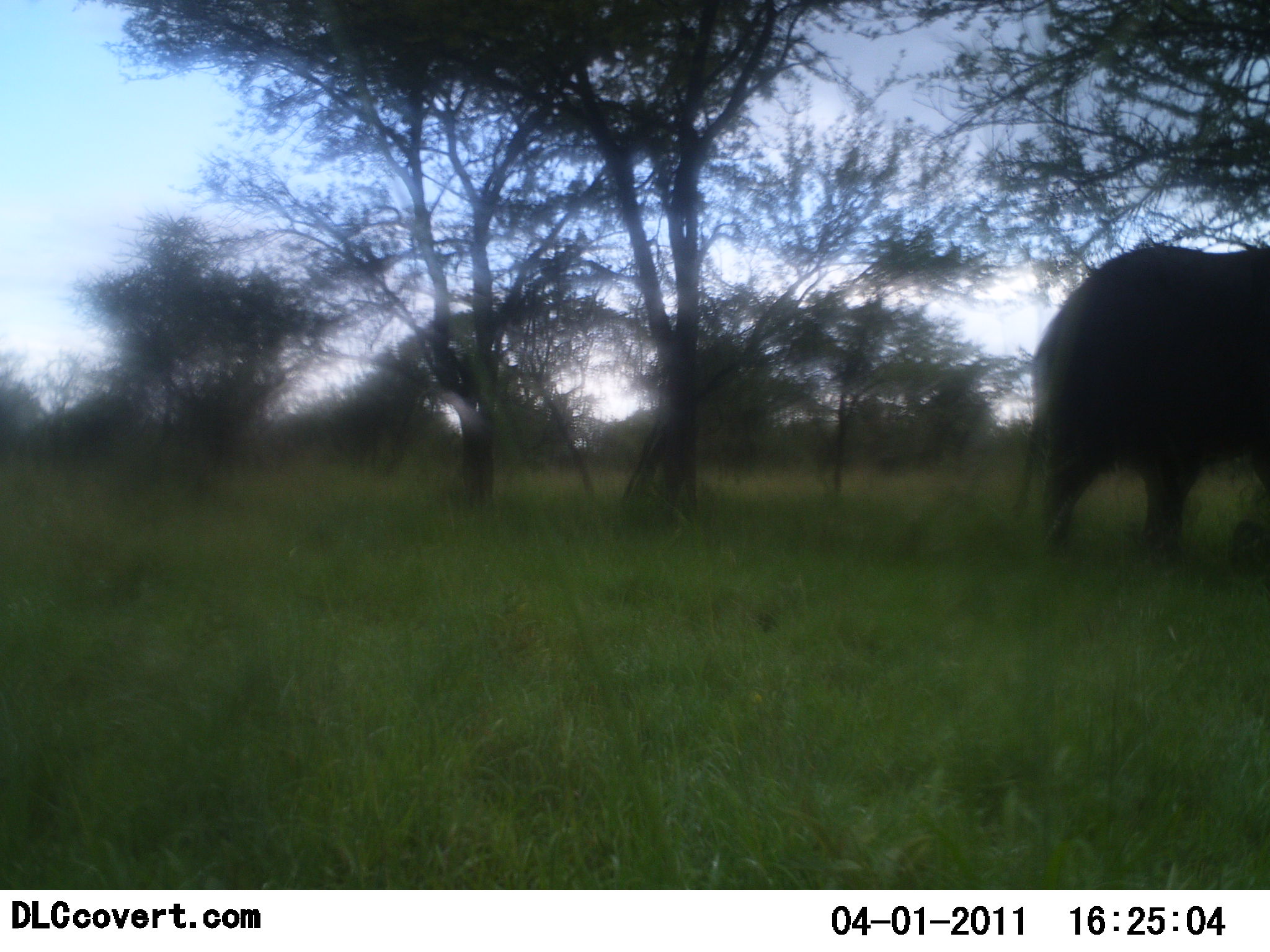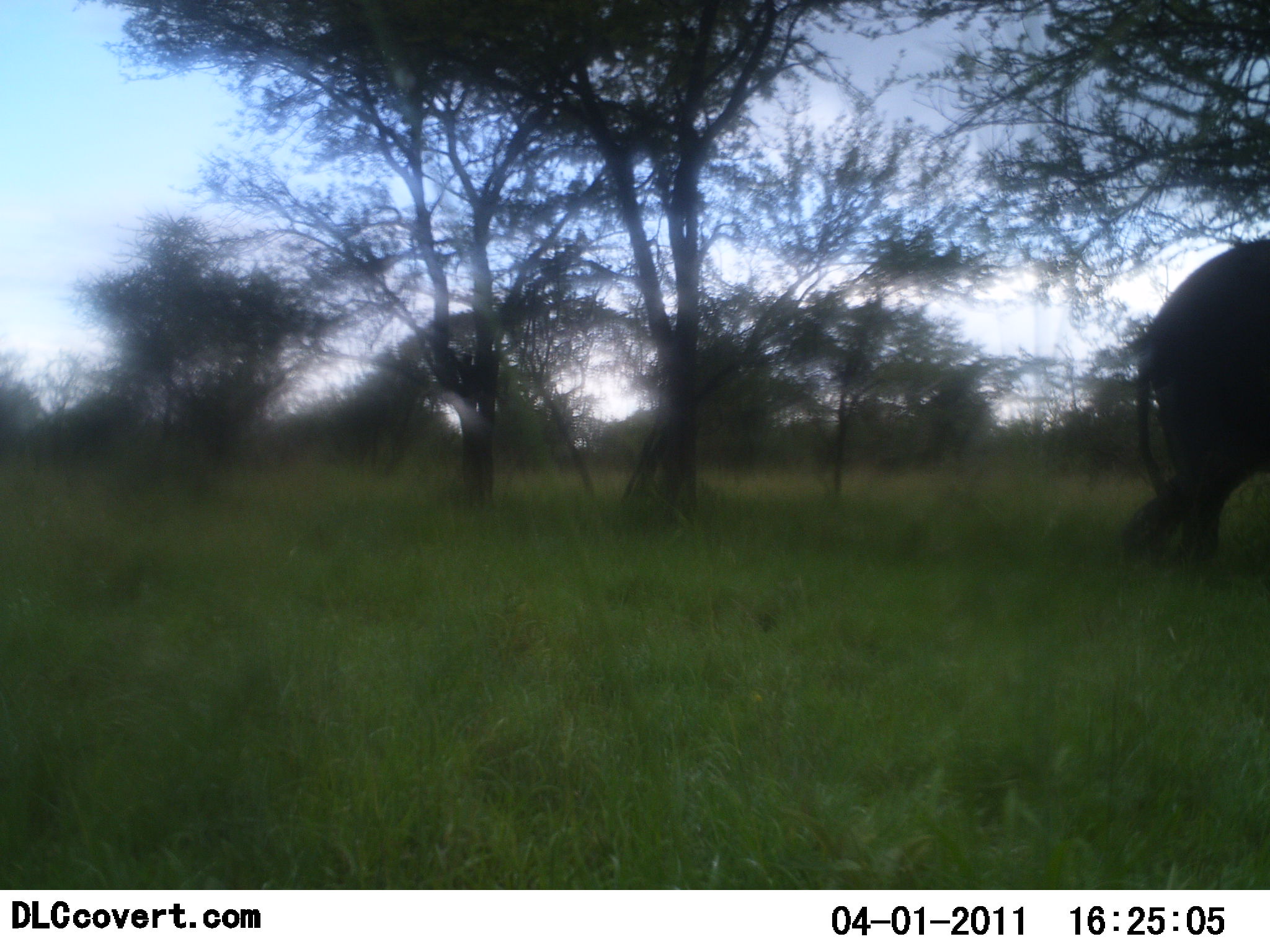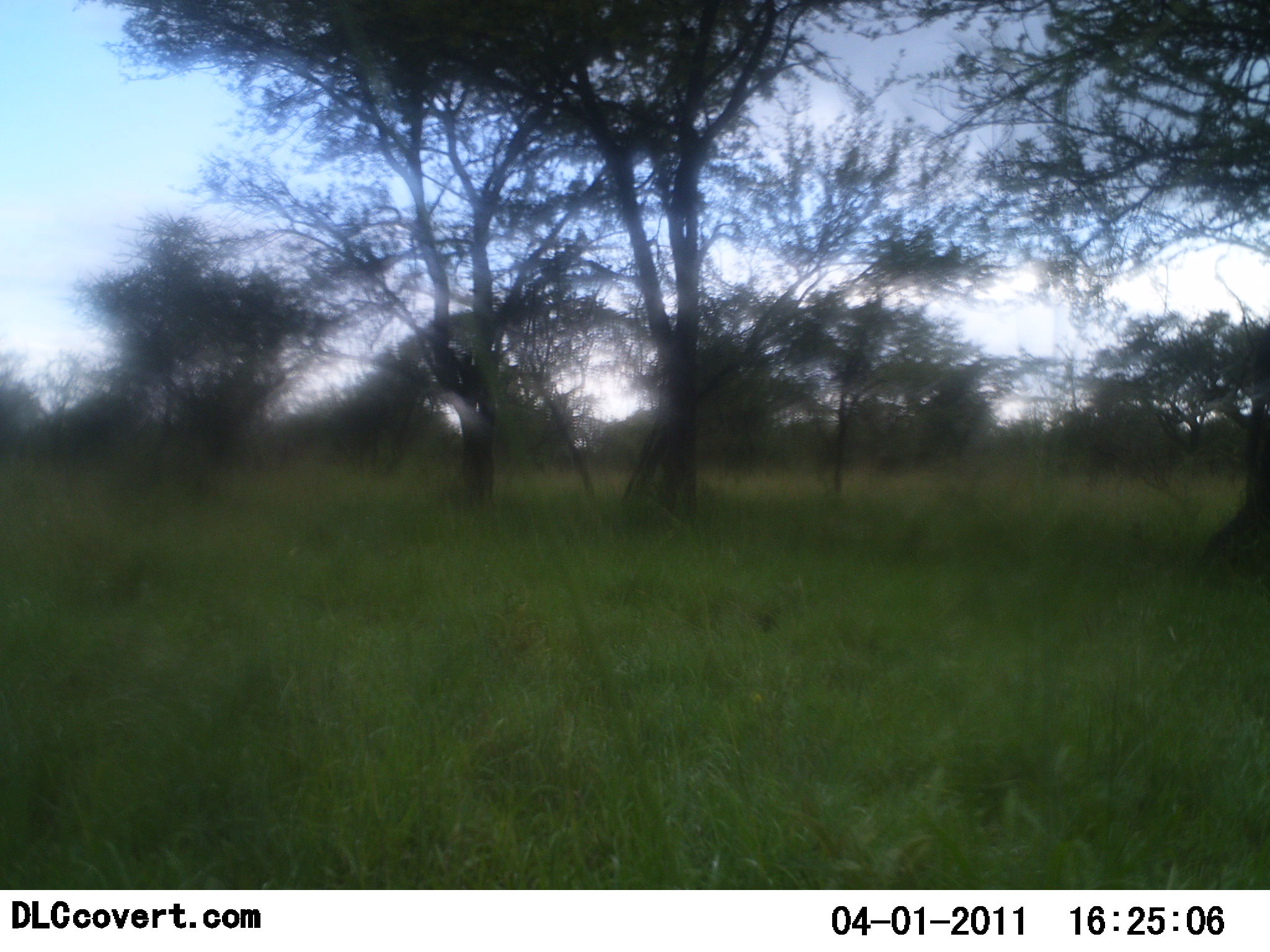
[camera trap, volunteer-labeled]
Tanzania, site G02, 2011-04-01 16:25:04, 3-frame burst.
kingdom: Animalia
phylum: Chordata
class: Mammalia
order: Proboscidea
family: Elephantidae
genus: Loxodonta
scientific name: Loxodonta africana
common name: african bush elephant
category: elephant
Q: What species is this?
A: Elephant (african bush elephant) (Loxodonta africana).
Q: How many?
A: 1.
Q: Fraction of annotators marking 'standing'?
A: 10%.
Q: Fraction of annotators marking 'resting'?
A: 0%.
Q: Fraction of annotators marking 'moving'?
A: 90%.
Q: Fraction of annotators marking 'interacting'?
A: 0%.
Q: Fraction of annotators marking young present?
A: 0%.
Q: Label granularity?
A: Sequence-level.